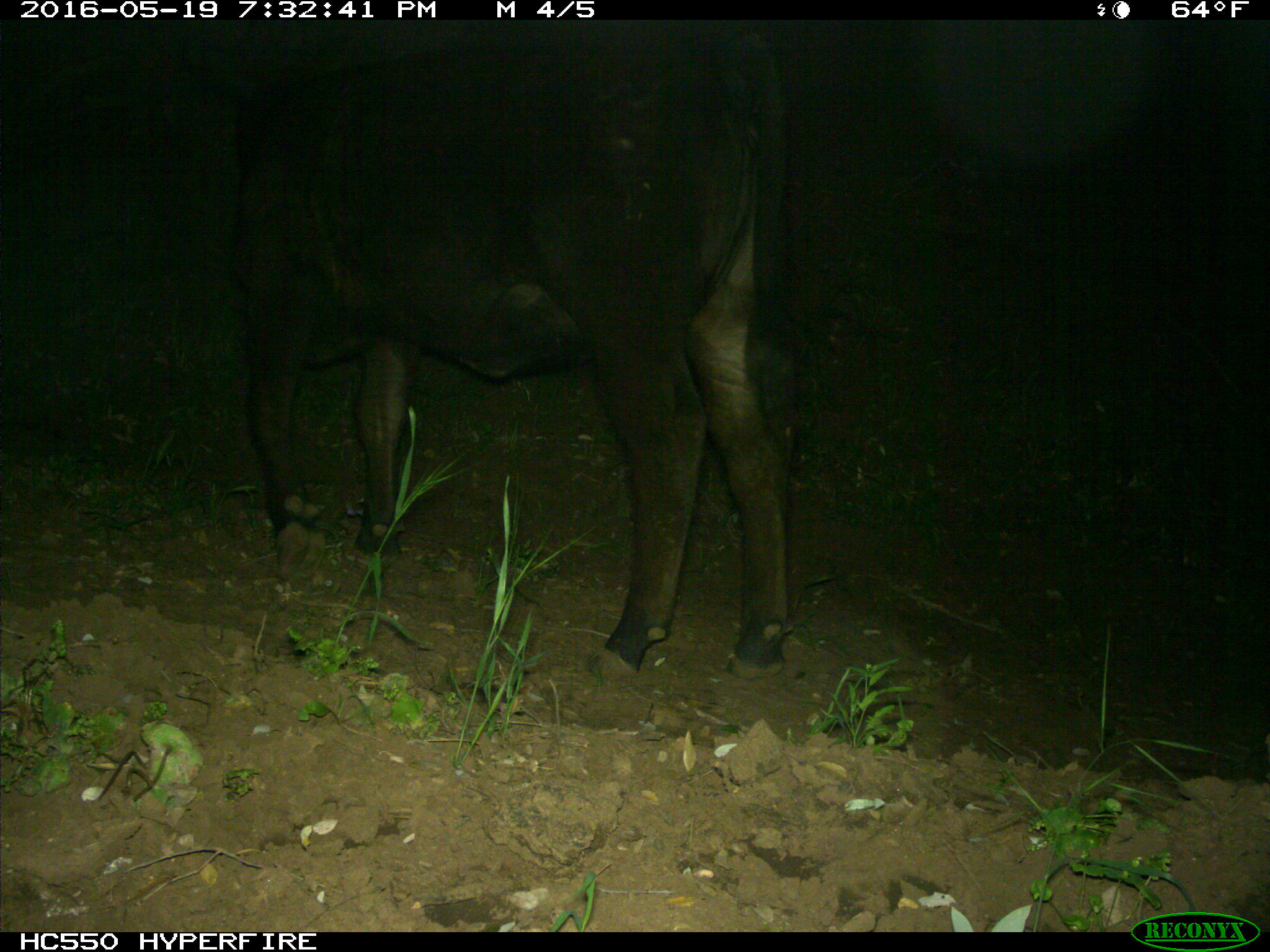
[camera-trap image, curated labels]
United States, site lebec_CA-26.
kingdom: Animalia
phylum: Chordata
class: Mammalia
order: Artiodactyla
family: Bovidae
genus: Bos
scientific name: Bos taurus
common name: domestic cow